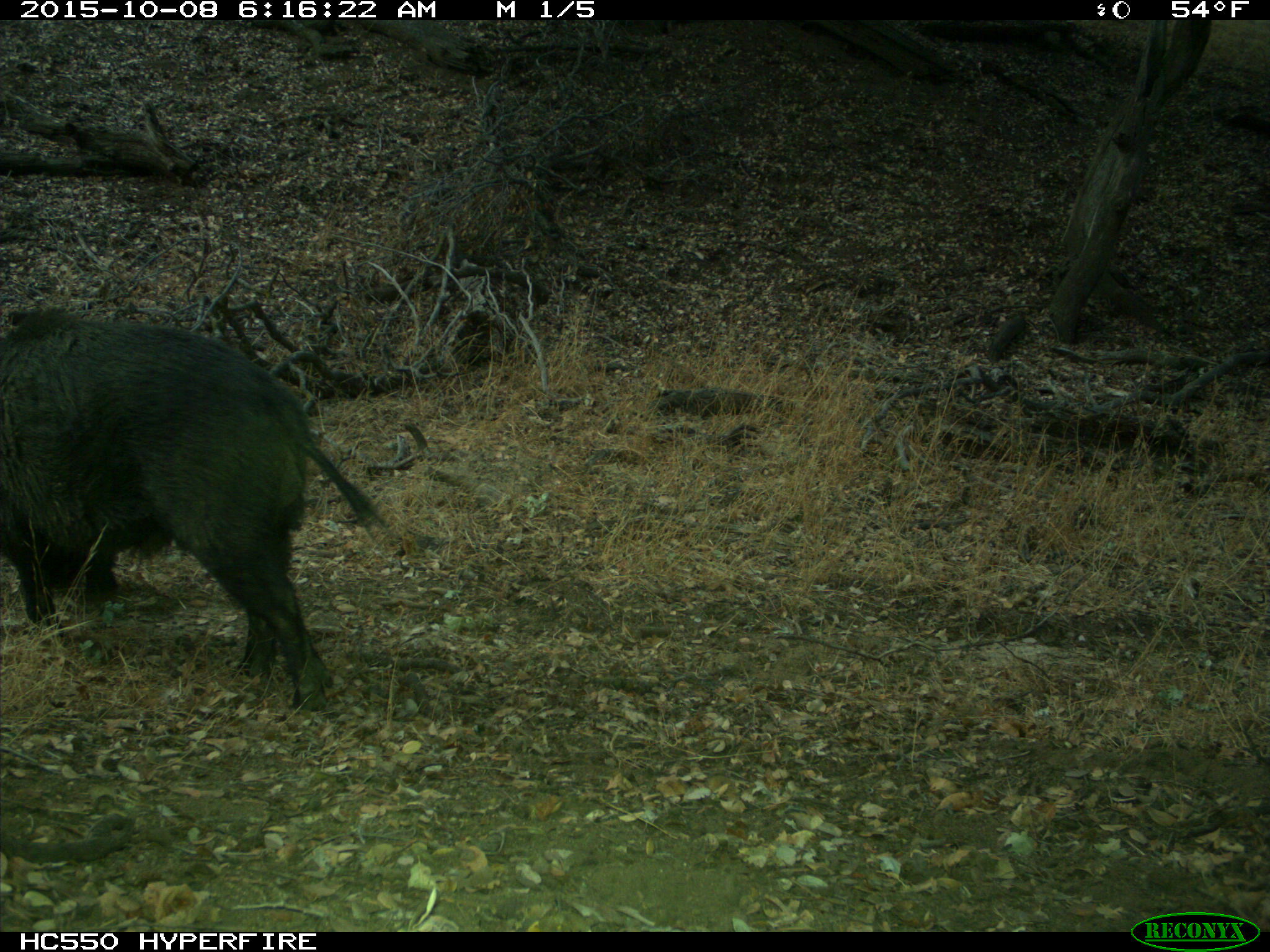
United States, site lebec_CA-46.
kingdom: Animalia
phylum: Chordata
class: Mammalia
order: Artiodactyla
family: Suidae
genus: Sus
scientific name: Sus scrofa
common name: wild boar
Sus scrofa (wild boar).